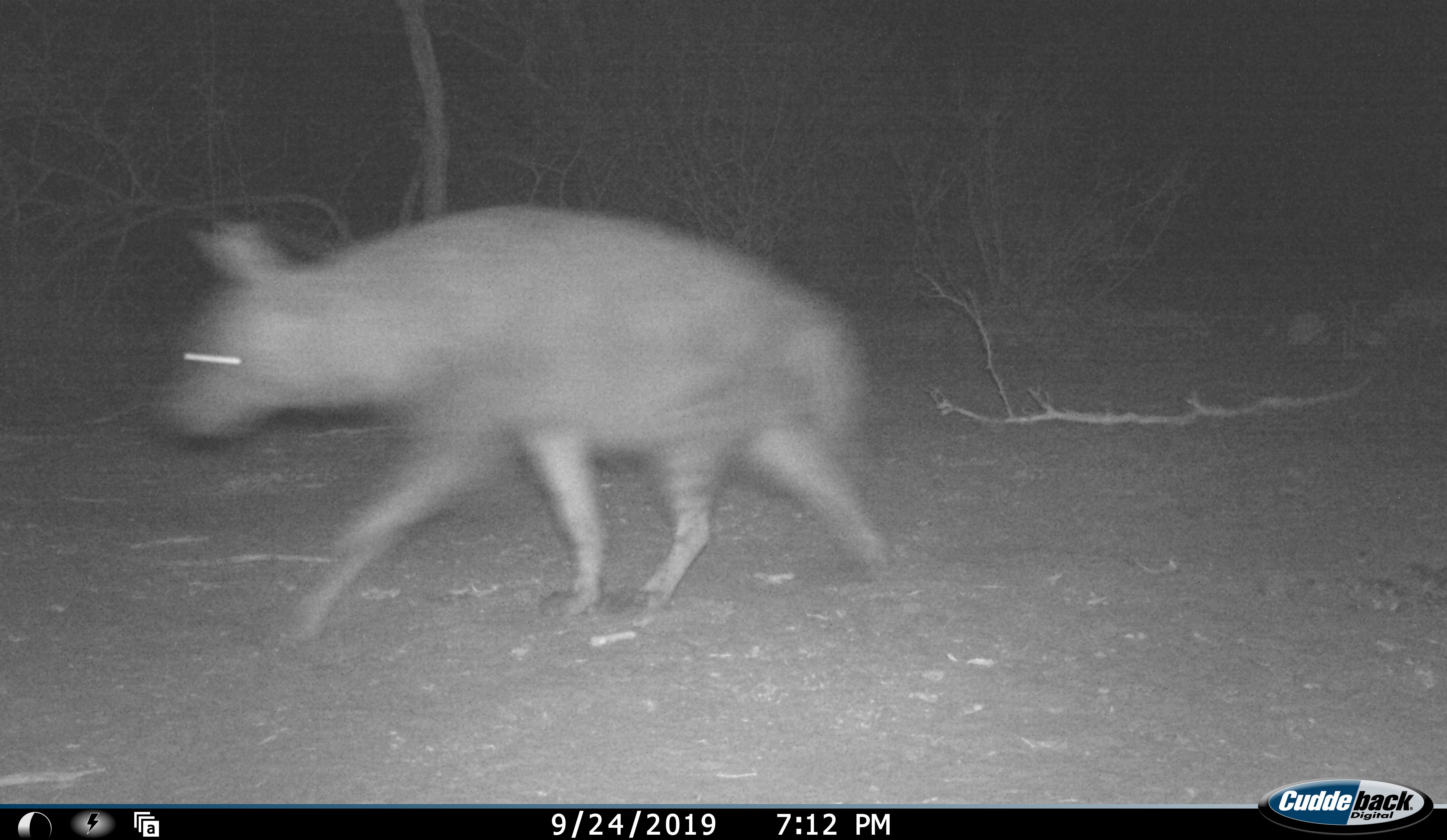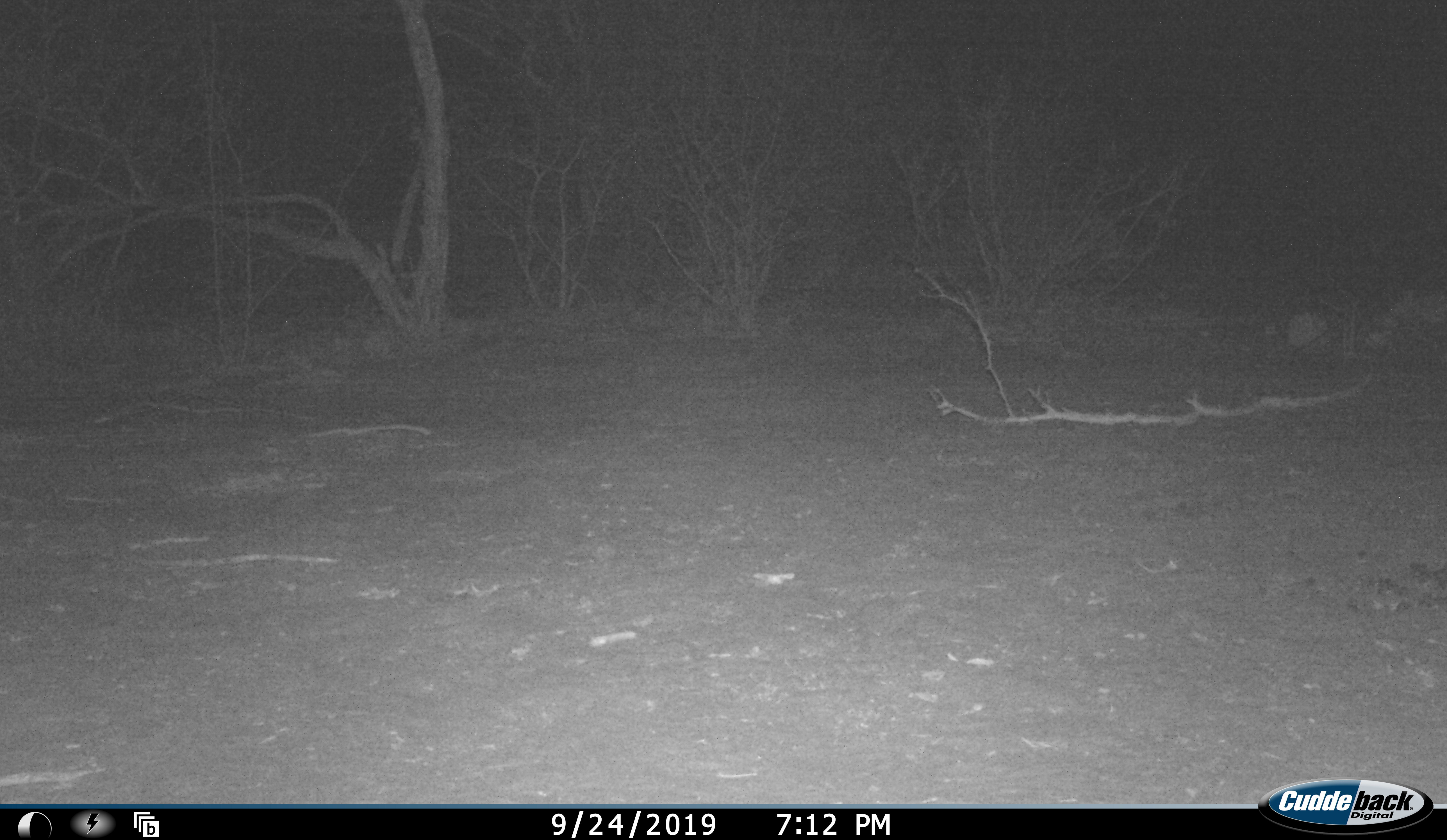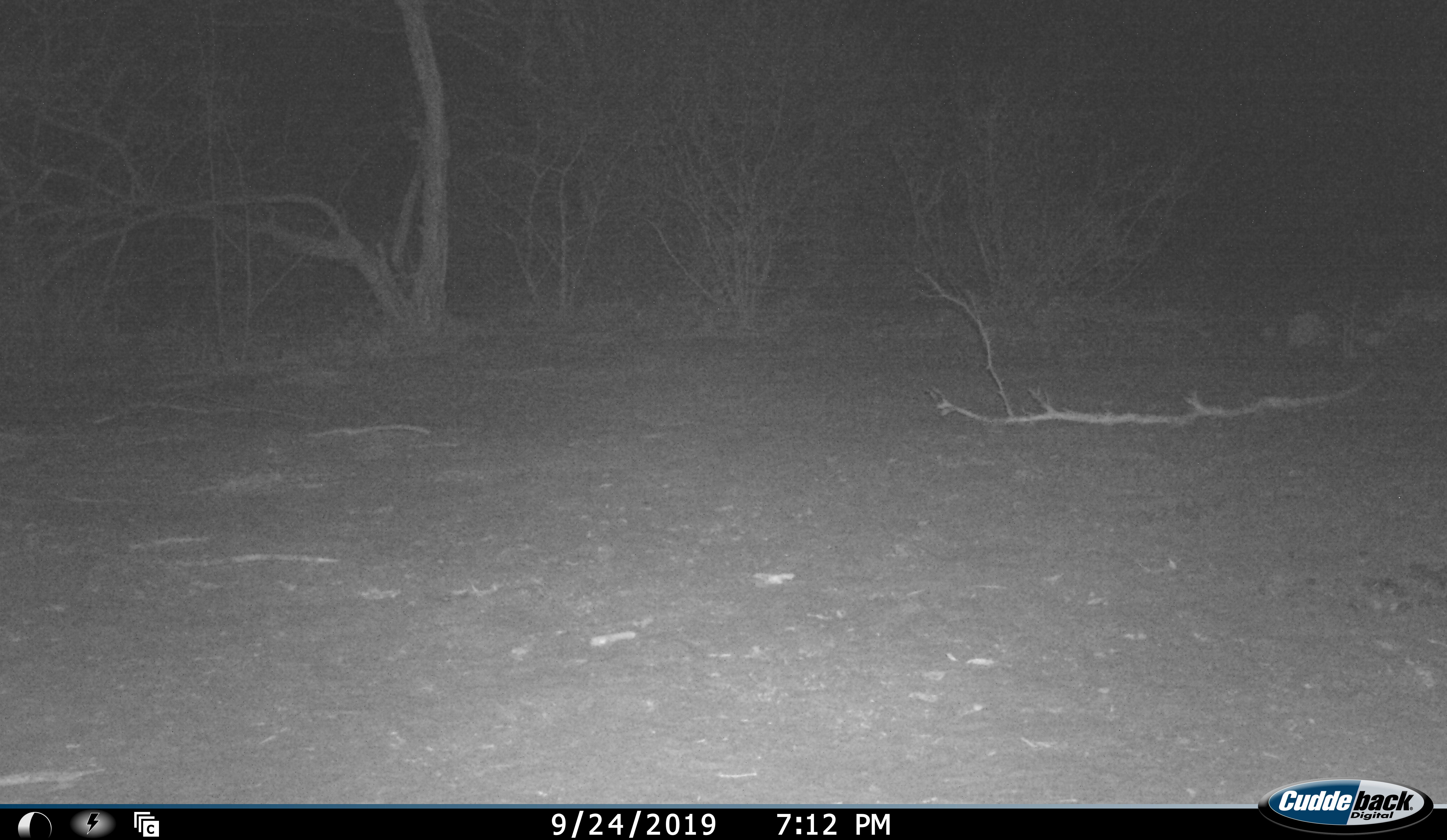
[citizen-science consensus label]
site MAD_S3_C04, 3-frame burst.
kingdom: Animalia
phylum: Chordata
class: Mammalia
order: Carnivora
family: Hyaenidae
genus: Crocuta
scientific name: Crocuta crocuta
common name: spotted hyena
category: hyenaspotted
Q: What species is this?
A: Hyenaspotted (spotted hyena) (Crocuta crocuta).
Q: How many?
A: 1.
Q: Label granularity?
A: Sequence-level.